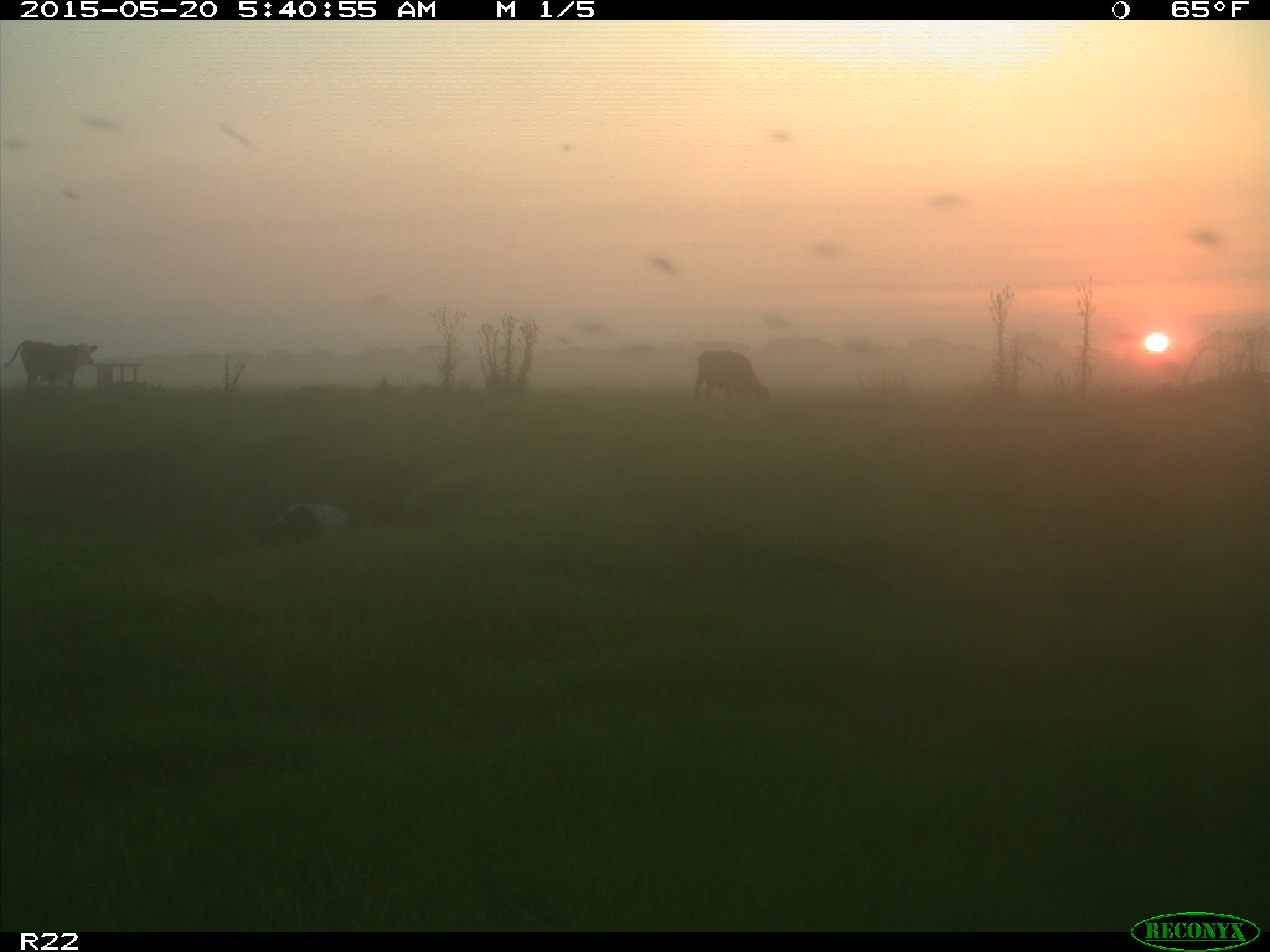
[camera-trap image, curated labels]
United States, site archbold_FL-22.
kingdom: Animalia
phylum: Chordata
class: Mammalia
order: Artiodactyla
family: Bovidae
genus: Bos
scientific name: Bos taurus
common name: domestic cow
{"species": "Bos taurus (domestic cow)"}